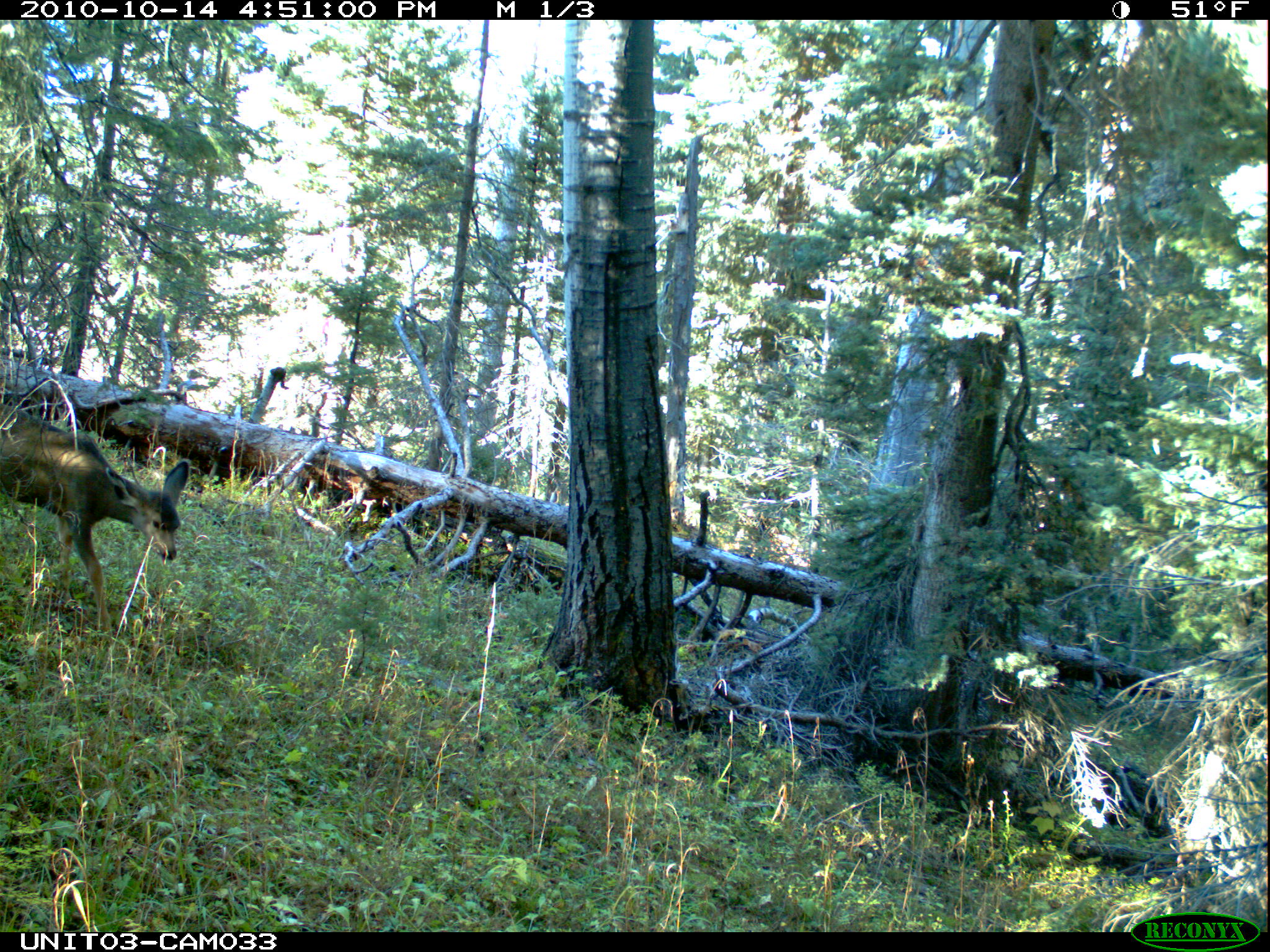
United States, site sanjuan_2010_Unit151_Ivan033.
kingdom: Animalia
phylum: Chordata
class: Mammalia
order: Artiodactyla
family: Cervidae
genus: Odocoileus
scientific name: Odocoileus hemionus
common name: mule deer